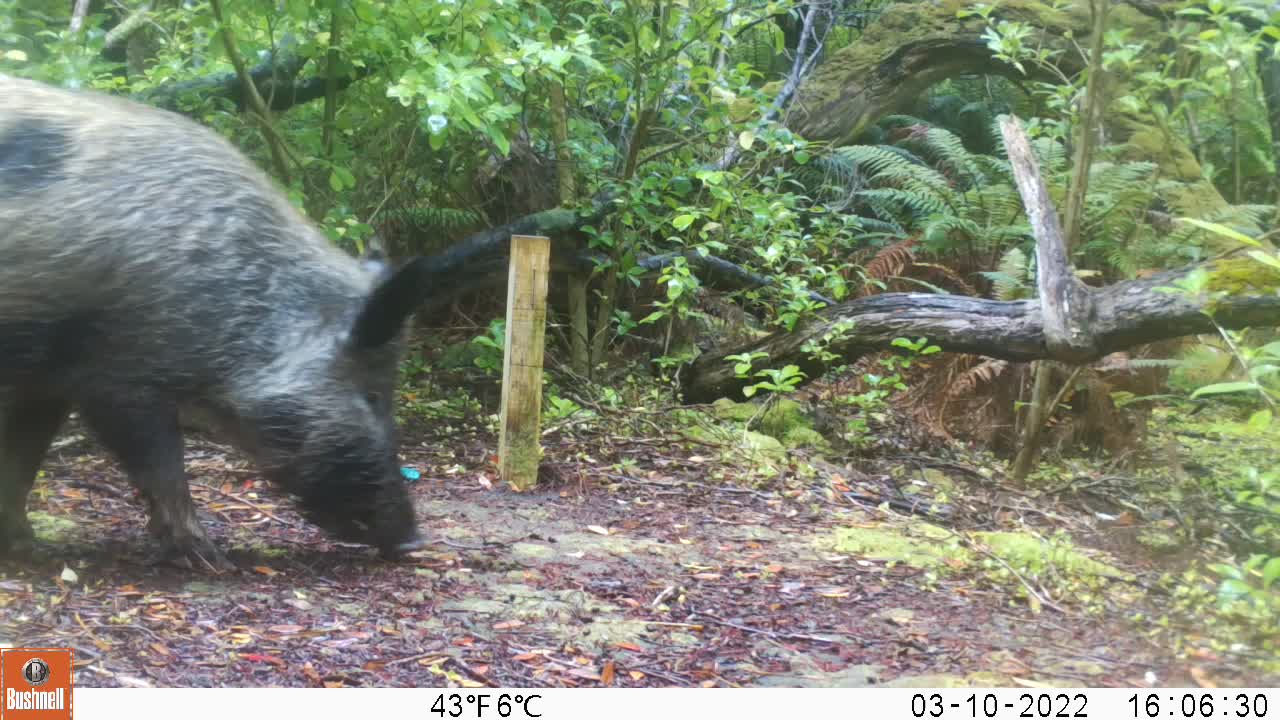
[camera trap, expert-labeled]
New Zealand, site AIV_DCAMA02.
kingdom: Animalia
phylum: Chordata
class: Mammalia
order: Artiodactyla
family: Suidae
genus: Sus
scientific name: Sus scrofa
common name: pig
Pig (Sus scrofa).